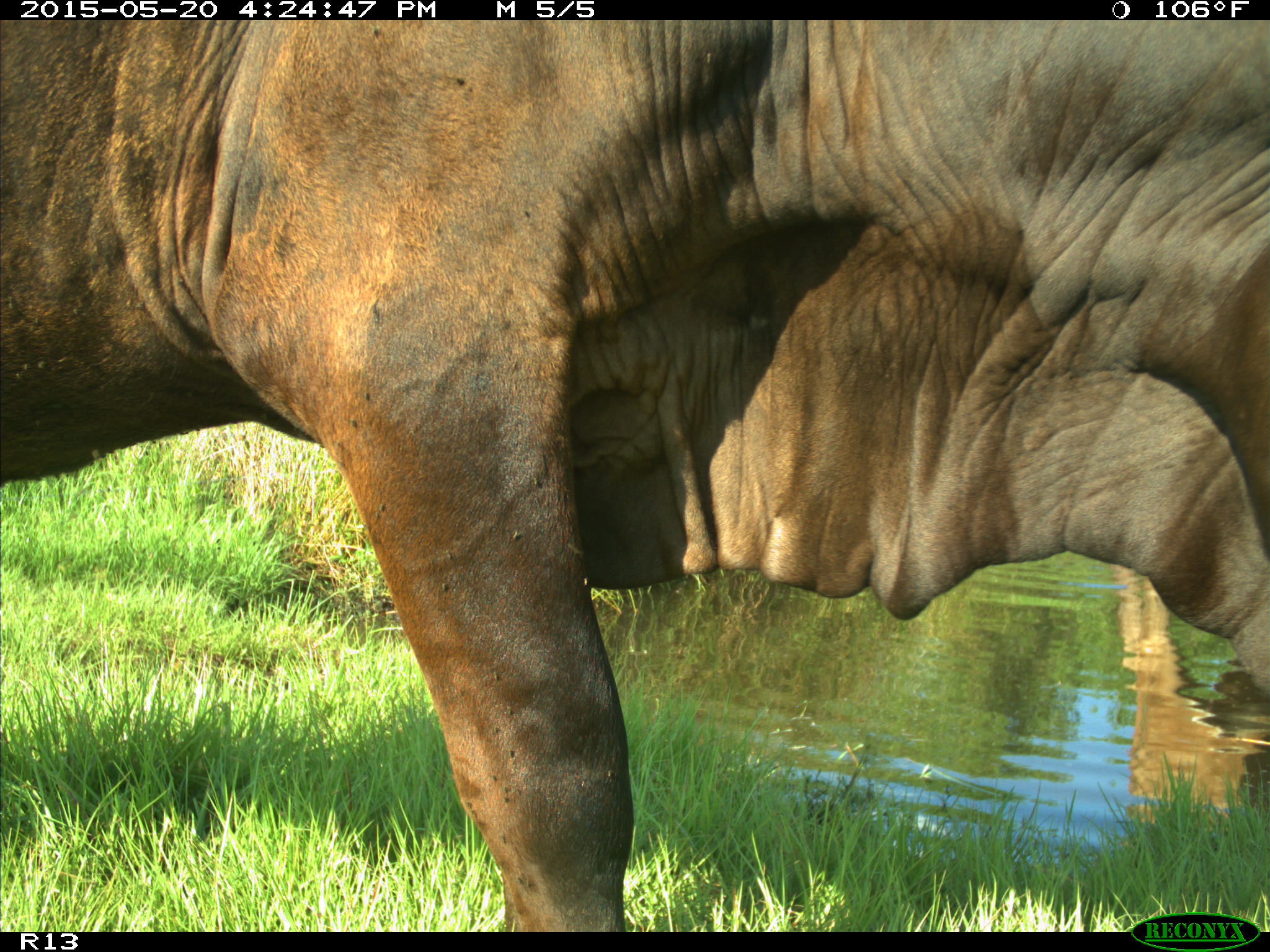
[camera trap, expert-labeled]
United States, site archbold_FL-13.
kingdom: Animalia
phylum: Chordata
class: Mammalia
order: Artiodactyla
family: Bovidae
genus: Bos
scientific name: Bos taurus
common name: domestic cow